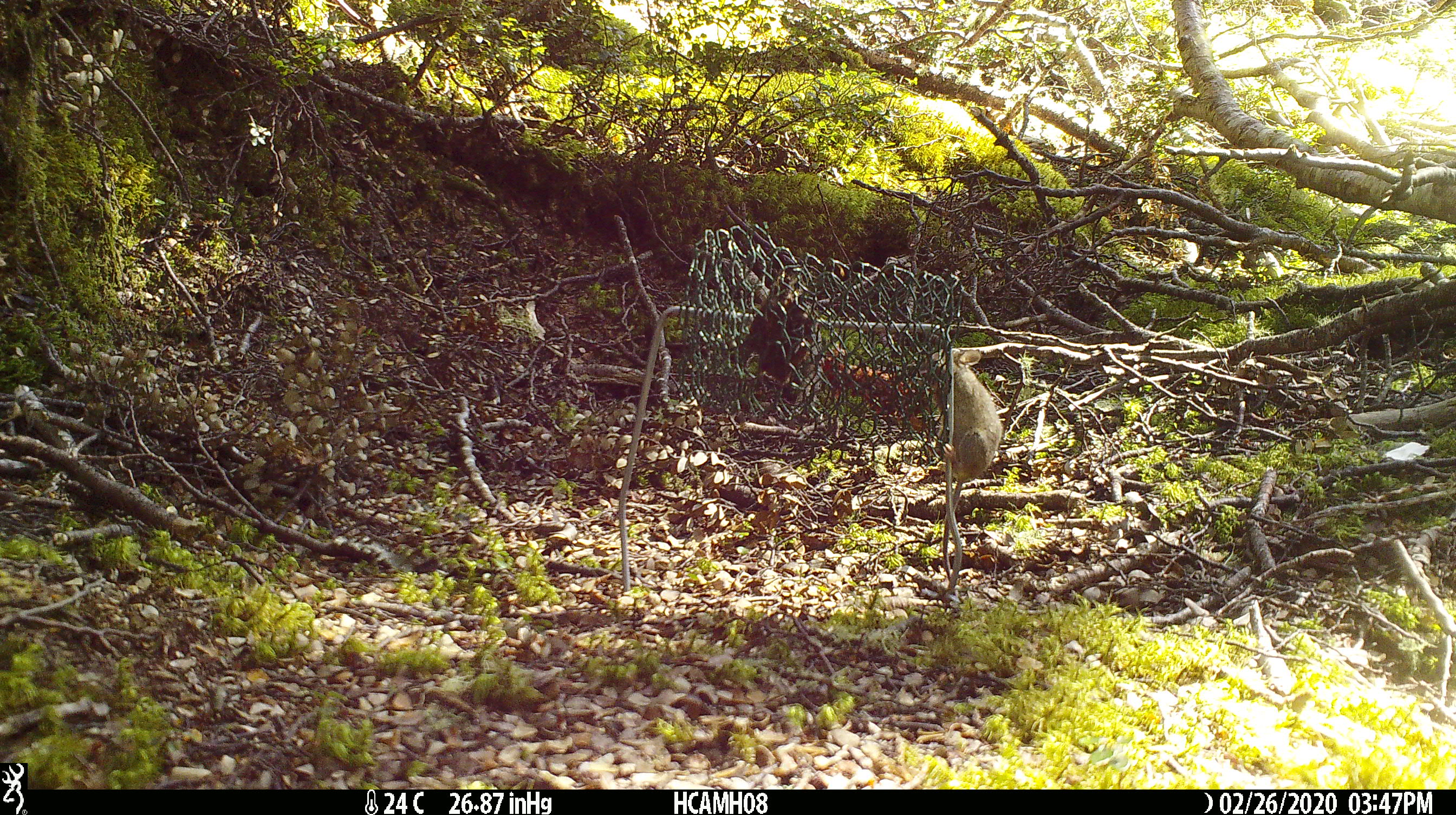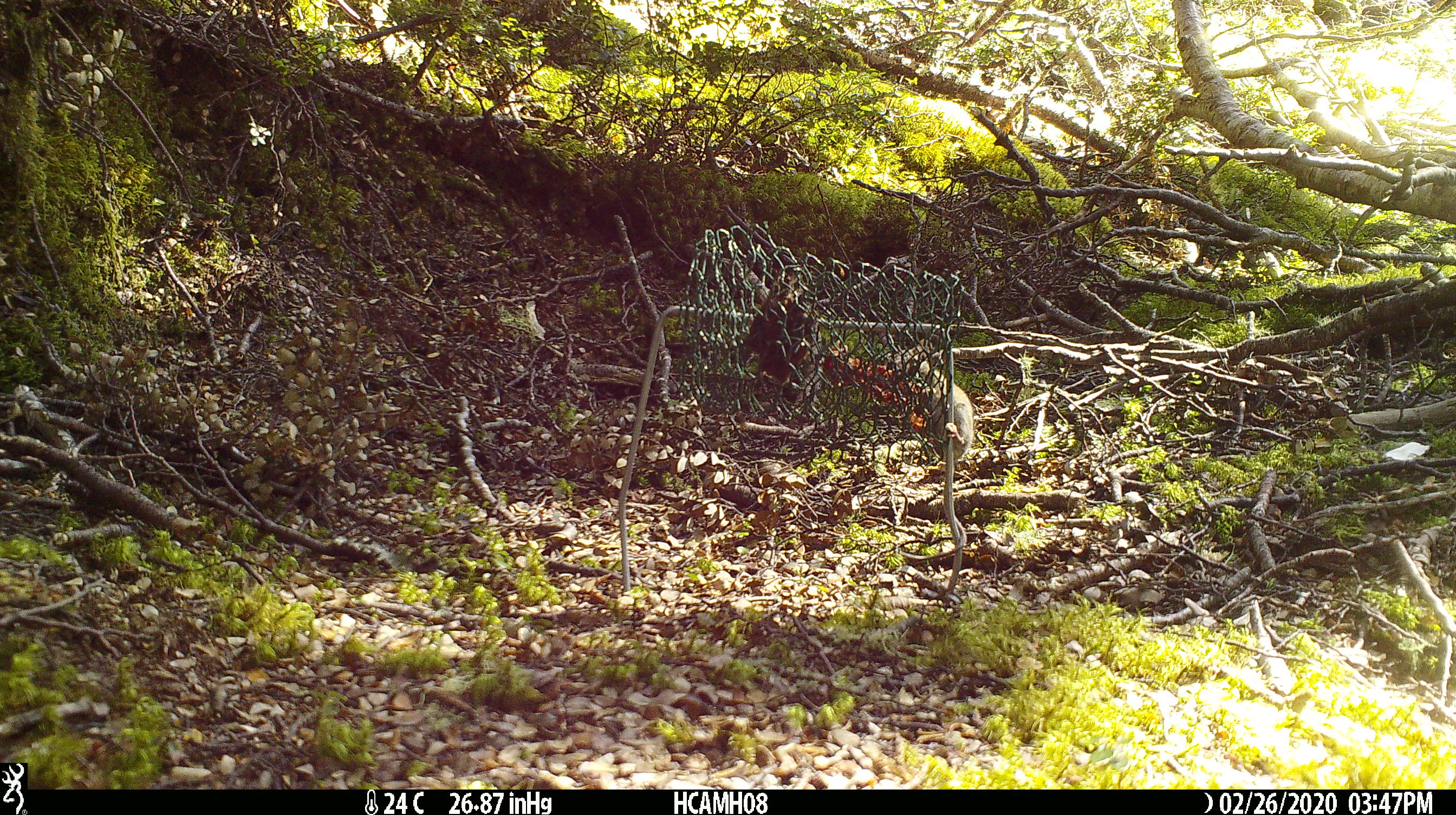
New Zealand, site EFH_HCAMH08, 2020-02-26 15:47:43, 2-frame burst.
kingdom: Animalia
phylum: Chordata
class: Mammalia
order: Rodentia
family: Muridae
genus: Mus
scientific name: Mus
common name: mouse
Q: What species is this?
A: Mouse (Mus).